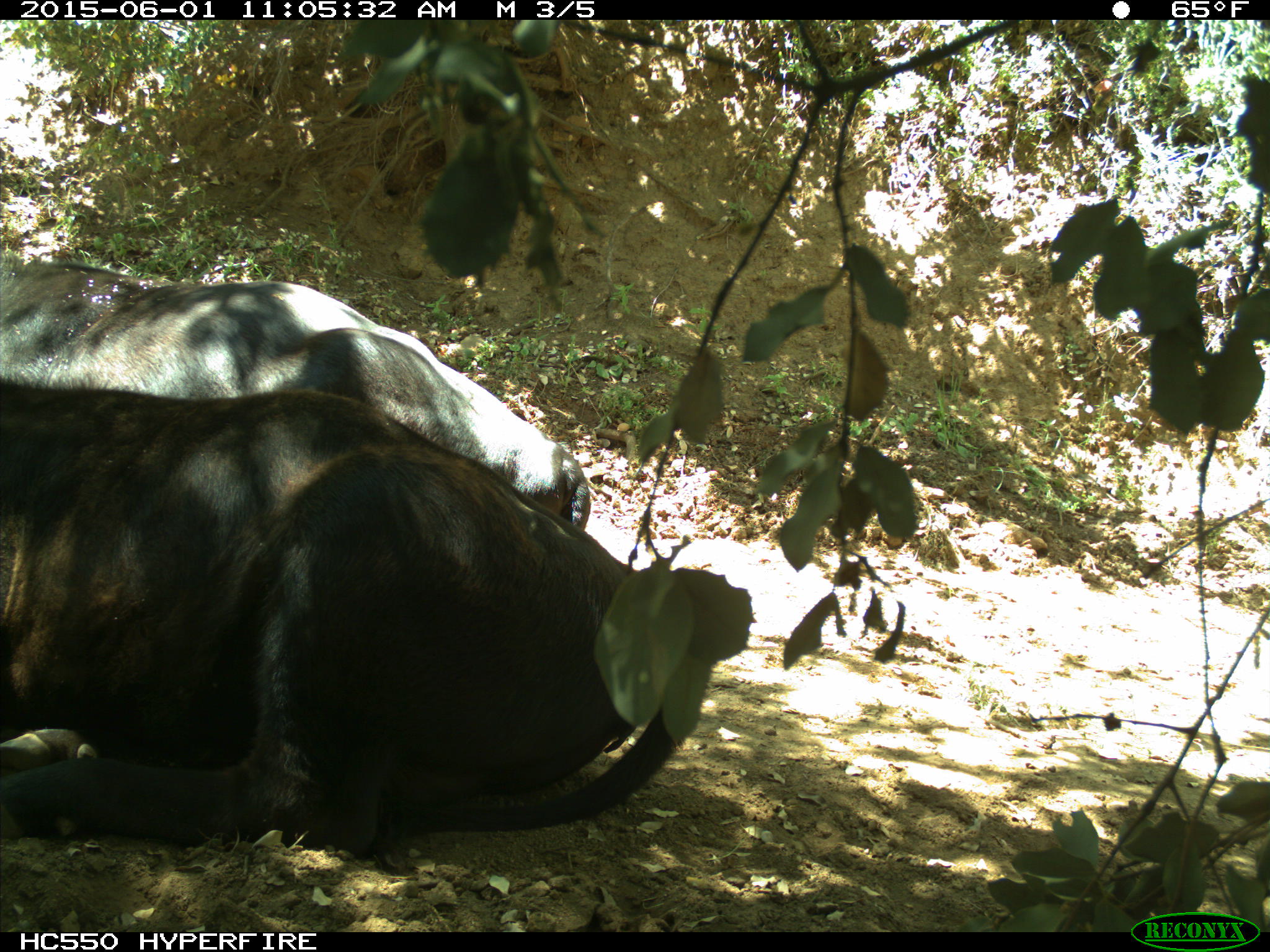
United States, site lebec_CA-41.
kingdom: Animalia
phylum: Chordata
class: Mammalia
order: Artiodactyla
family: Bovidae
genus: Bos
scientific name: Bos taurus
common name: domestic cow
Bos taurus (domestic cow).